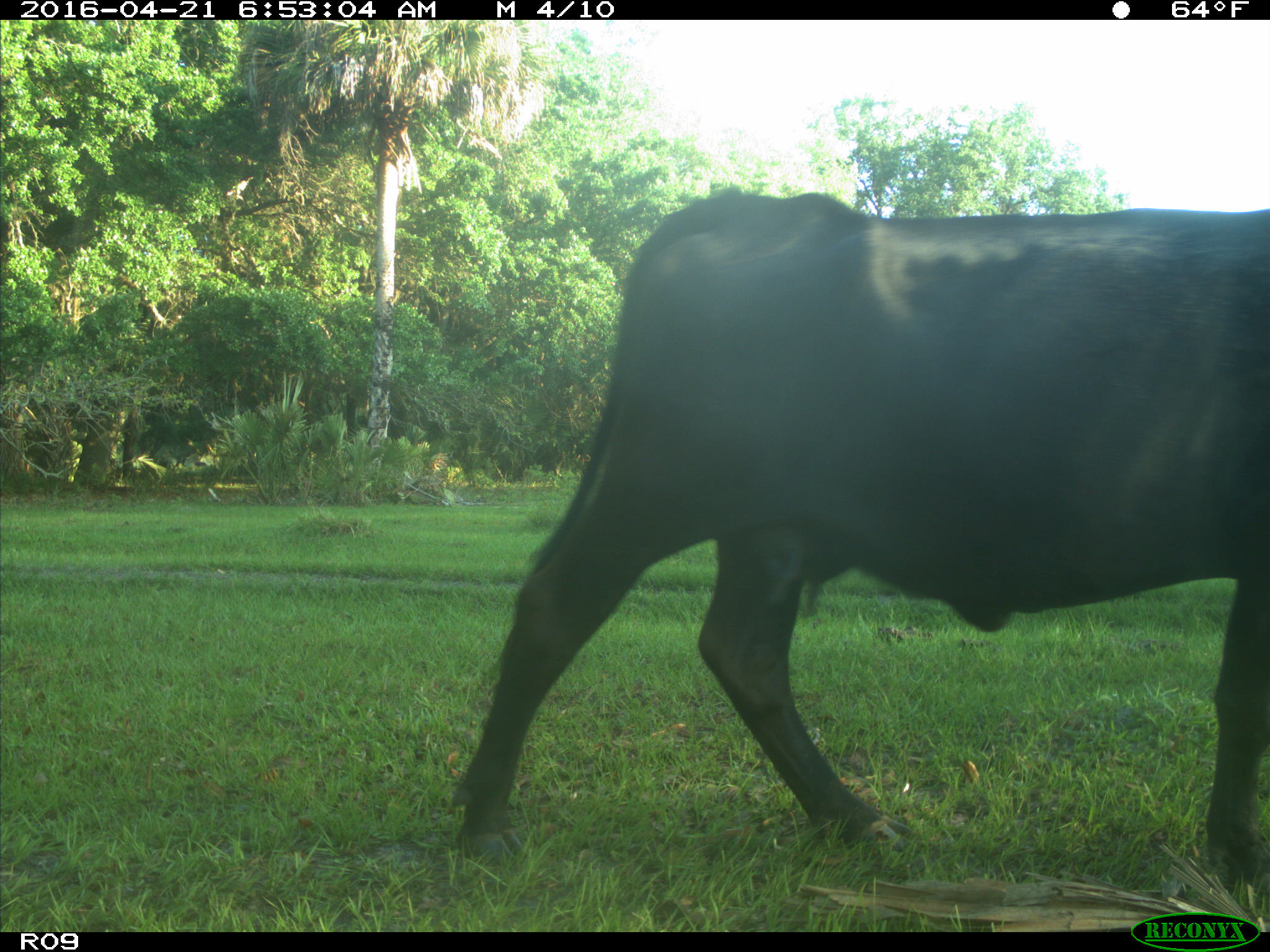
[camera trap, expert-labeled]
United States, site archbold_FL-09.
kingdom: Animalia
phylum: Chordata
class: Mammalia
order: Artiodactyla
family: Bovidae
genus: Bos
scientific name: Bos taurus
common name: domestic cow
Bos taurus (domestic cow).